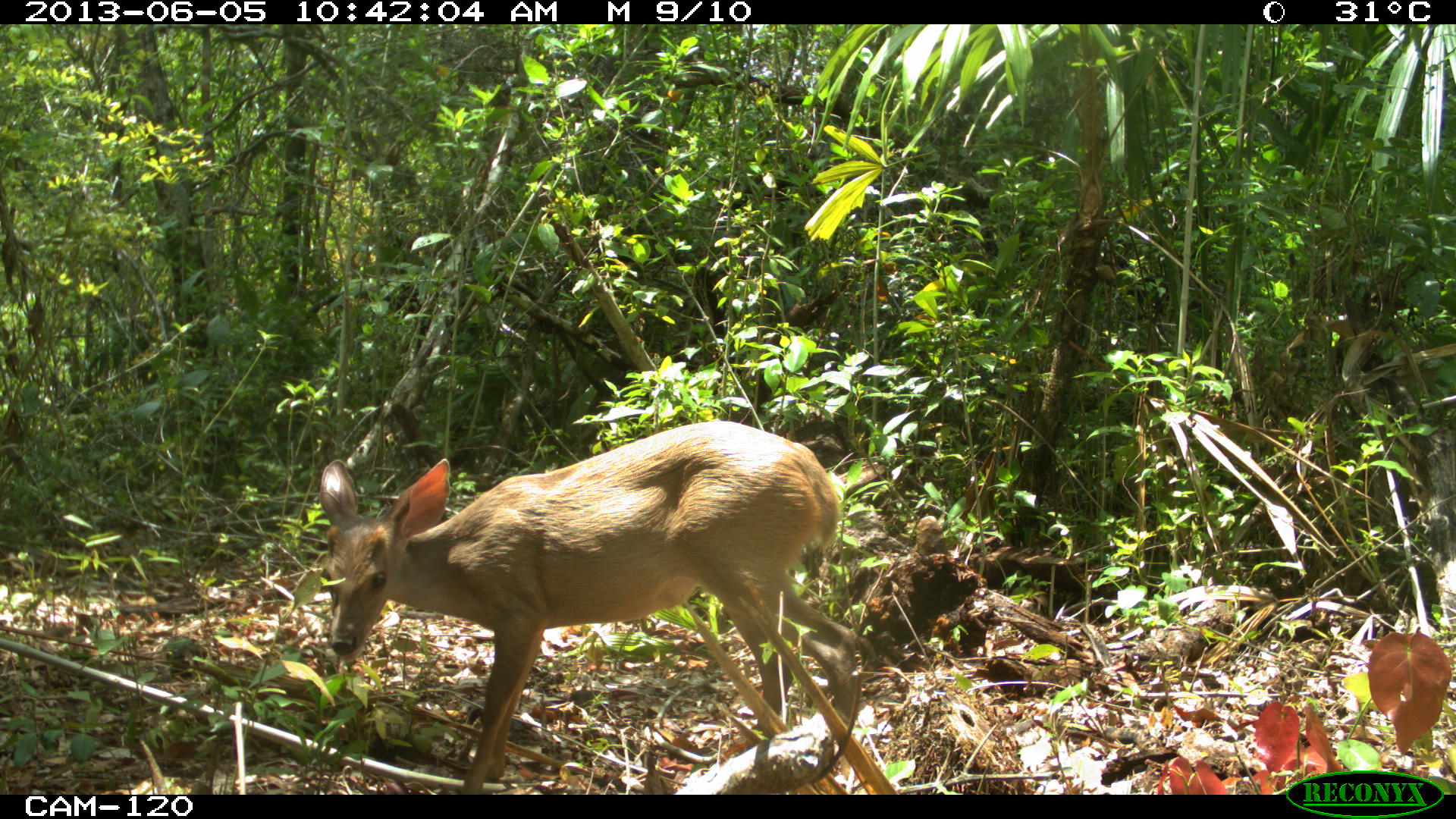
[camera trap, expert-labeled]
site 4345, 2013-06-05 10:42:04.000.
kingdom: Animalia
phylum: Chordata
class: Mammalia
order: Artiodactyla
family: Cervidae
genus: Odocoileus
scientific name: Odocoileus pandora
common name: yucatán brown brocket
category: mazama pandora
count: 1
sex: female